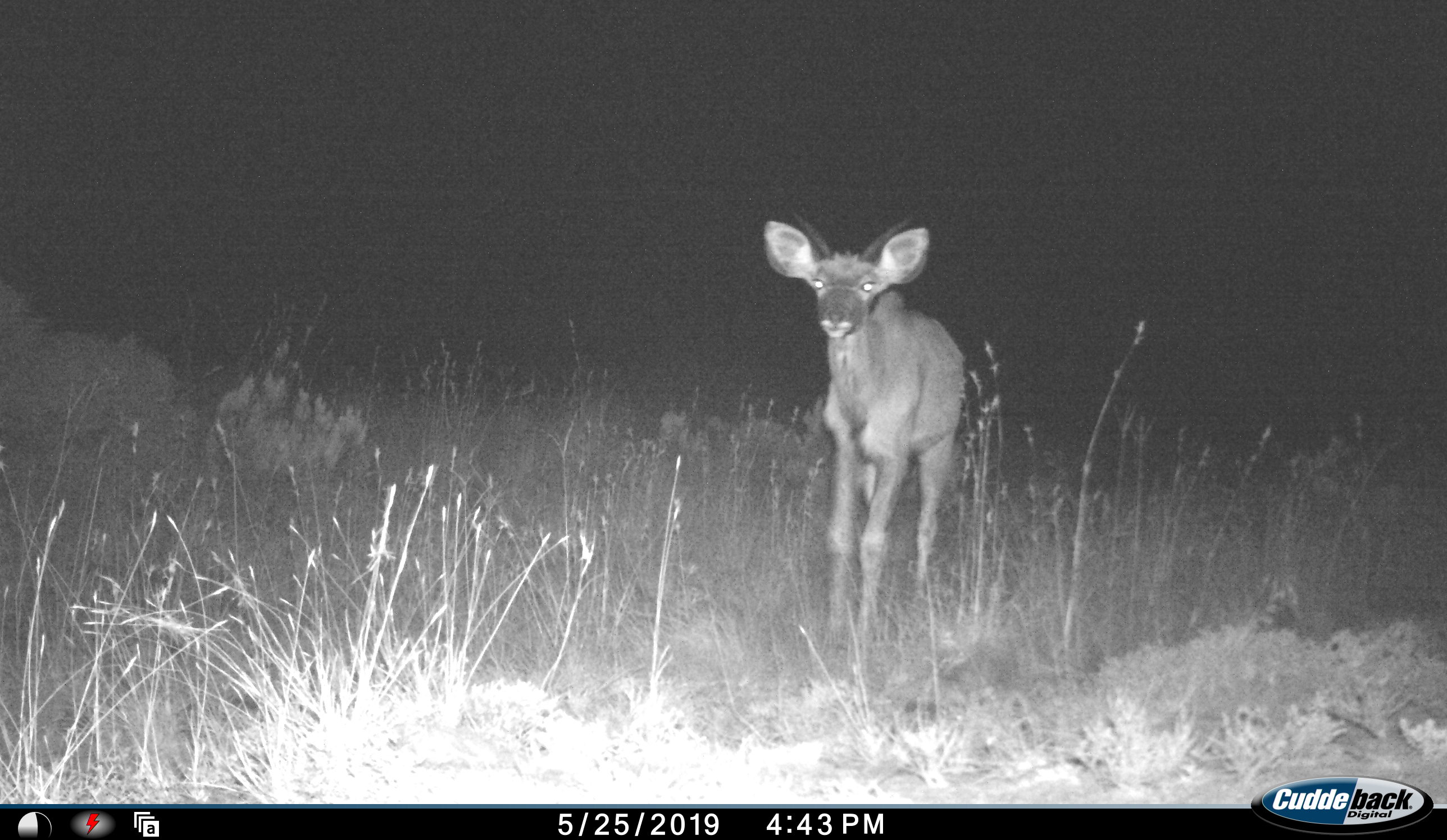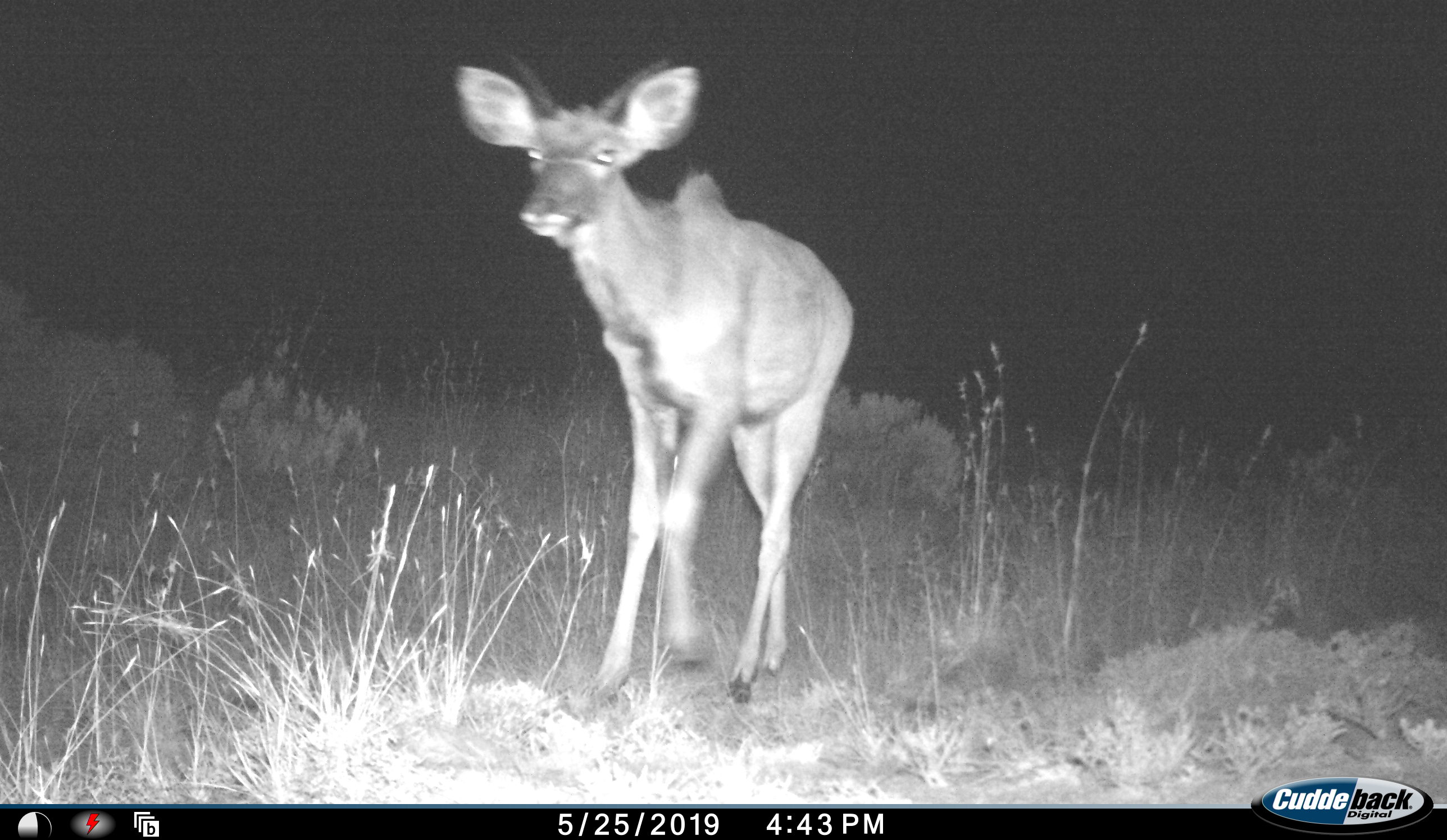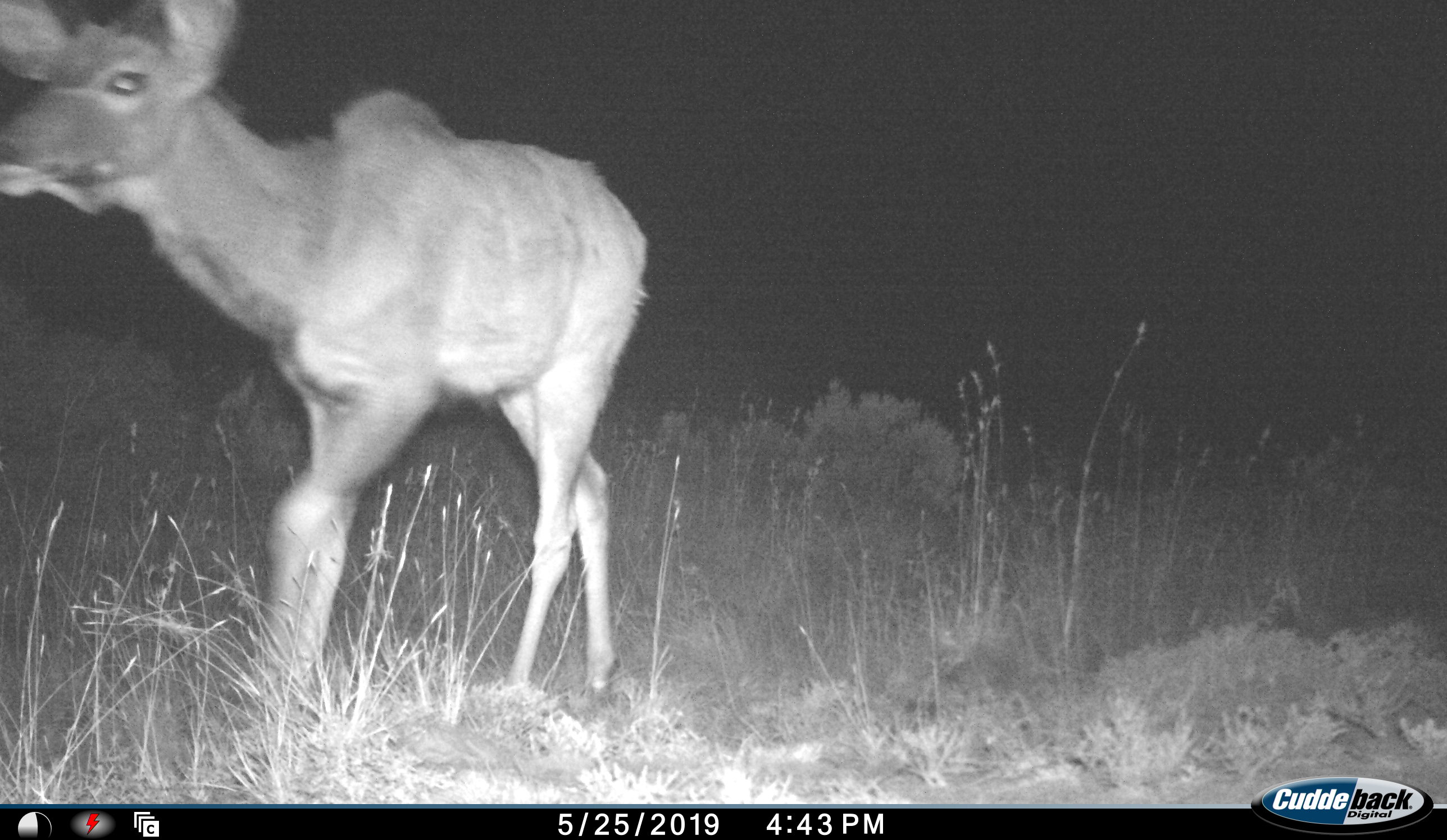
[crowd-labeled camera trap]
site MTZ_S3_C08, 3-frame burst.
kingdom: Animalia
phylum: Chordata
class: Mammalia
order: Artiodactyla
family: Bovidae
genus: Tragelaphus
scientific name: Tragelaphus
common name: kudu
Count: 1.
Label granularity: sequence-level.